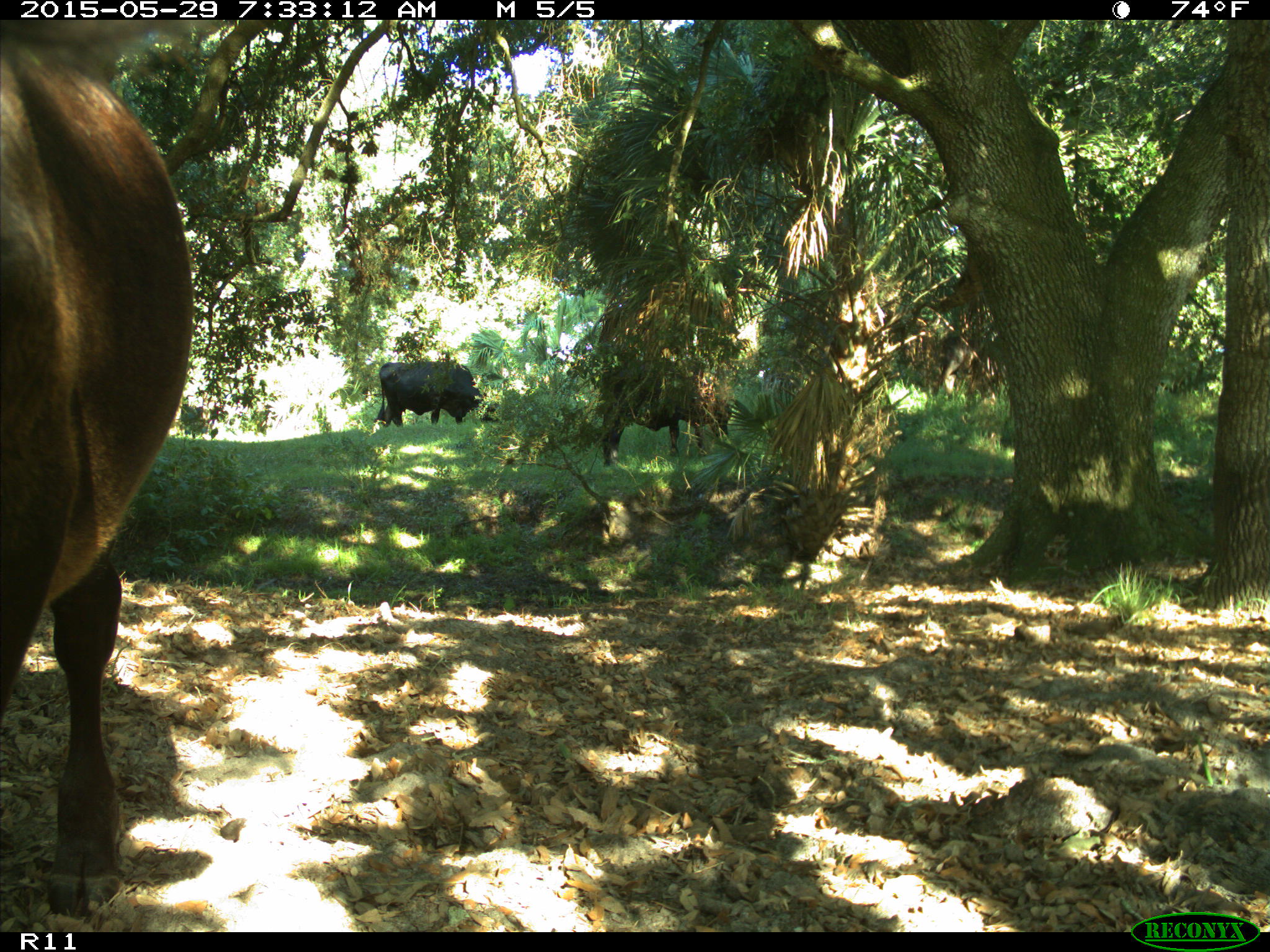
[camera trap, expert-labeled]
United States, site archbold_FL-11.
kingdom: Animalia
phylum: Chordata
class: Mammalia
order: Artiodactyla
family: Bovidae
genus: Bos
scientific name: Bos taurus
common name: domestic cow